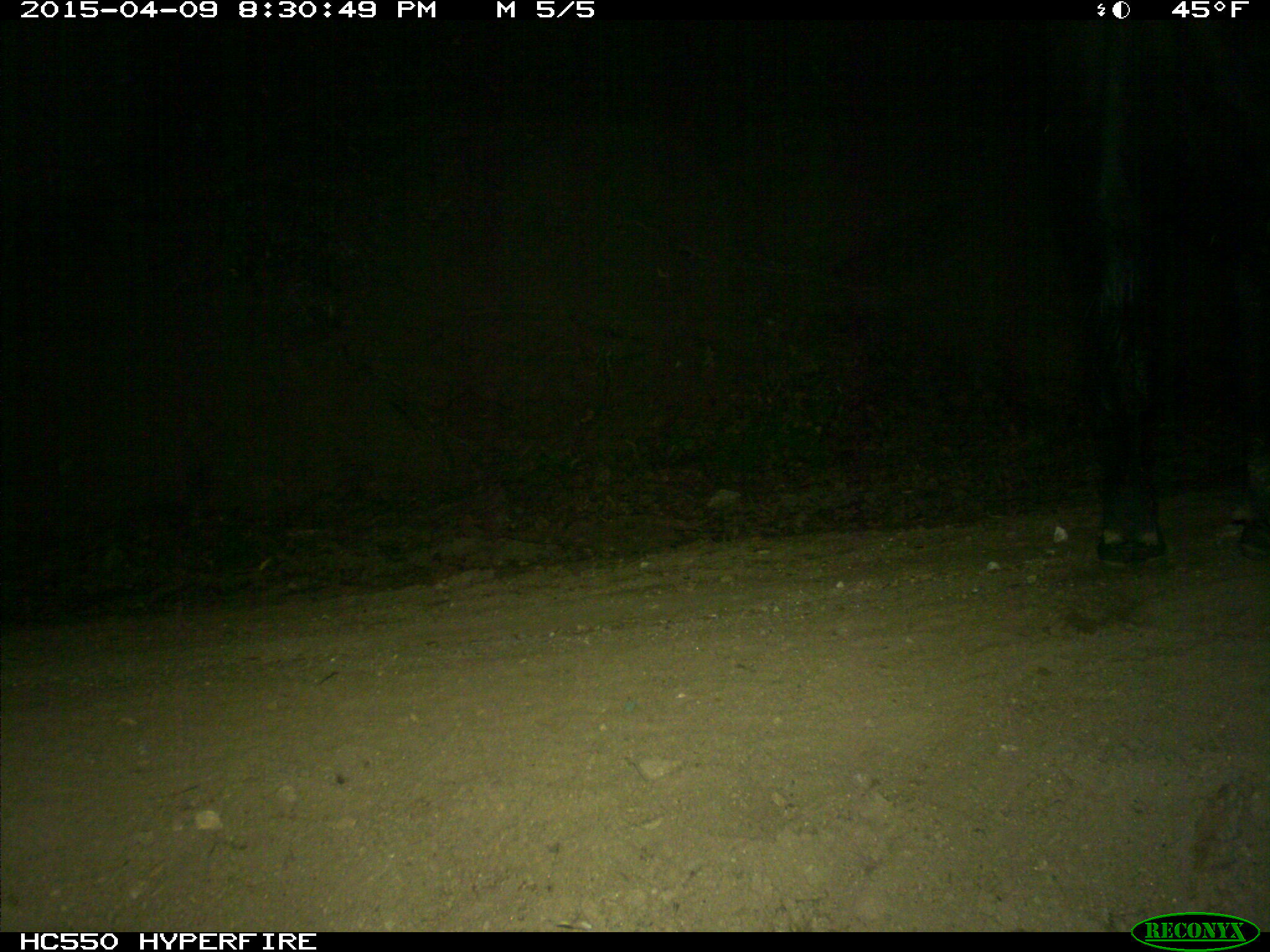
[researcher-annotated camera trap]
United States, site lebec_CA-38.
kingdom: Animalia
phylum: Chordata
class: Mammalia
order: Artiodactyla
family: Bovidae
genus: Bos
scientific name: Bos taurus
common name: domestic cow